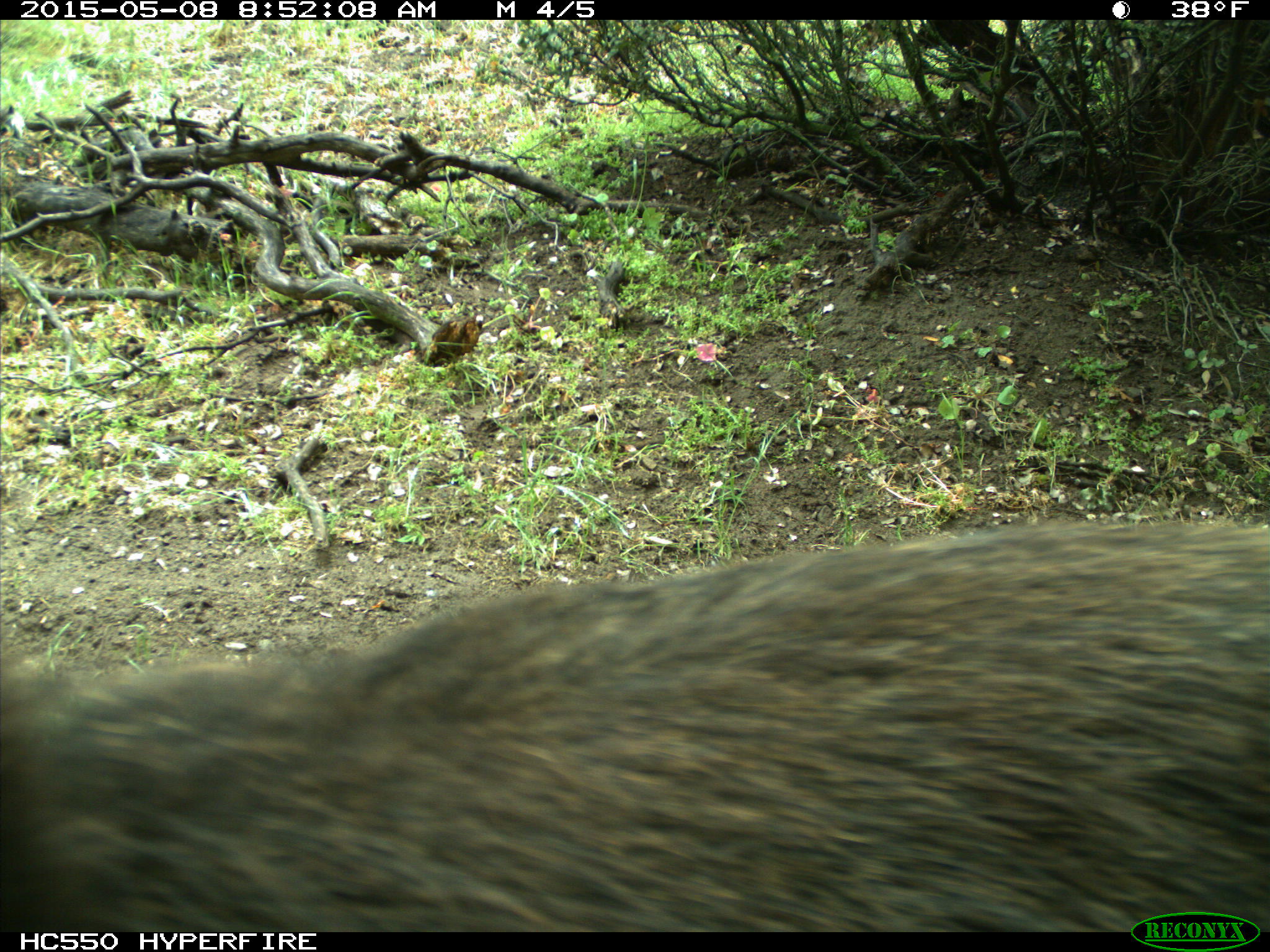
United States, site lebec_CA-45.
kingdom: Animalia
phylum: Chordata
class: Mammalia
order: Artiodactyla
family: Suidae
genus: Sus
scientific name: Sus scrofa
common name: wild boar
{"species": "Sus scrofa (wild boar)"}